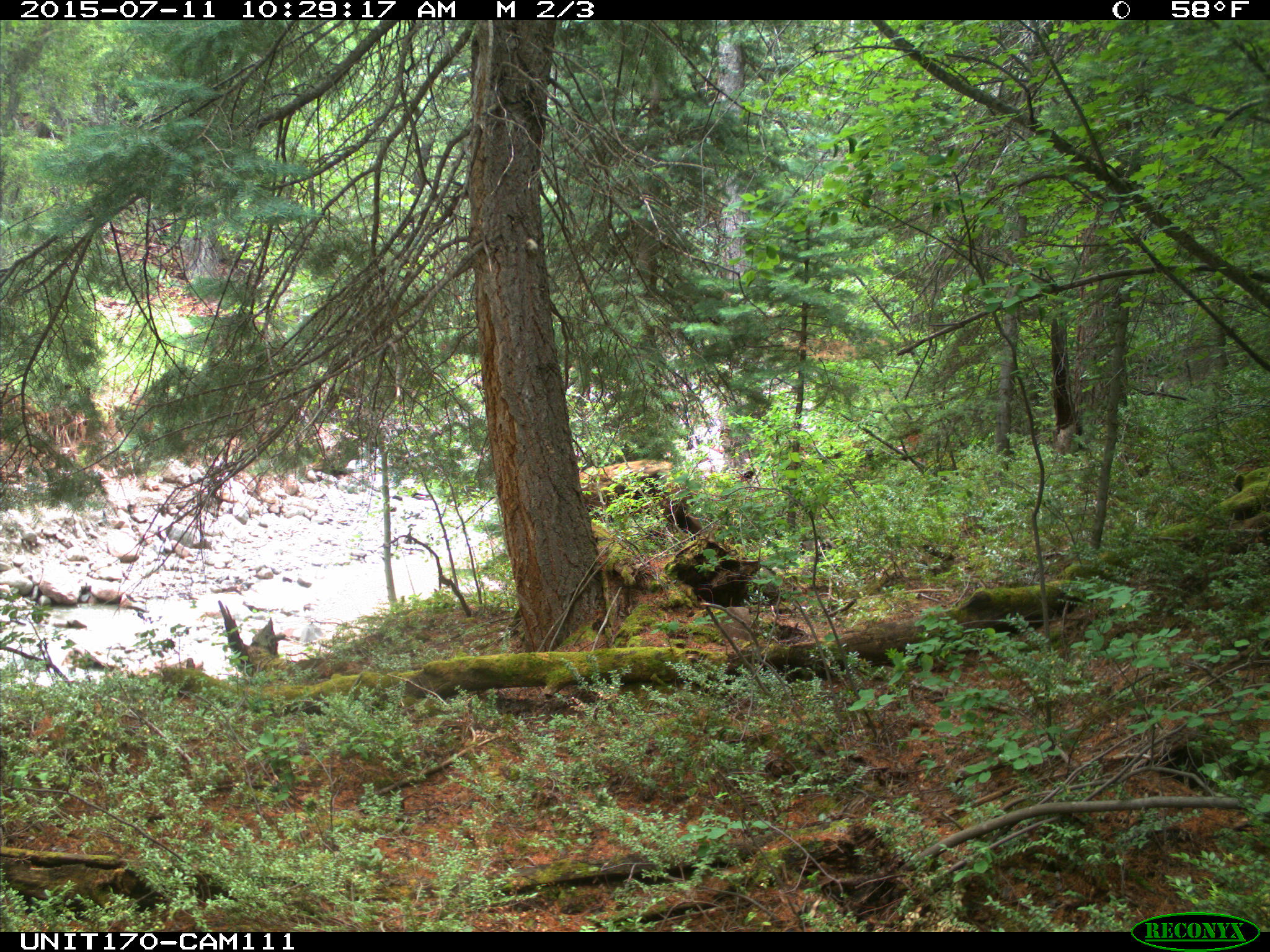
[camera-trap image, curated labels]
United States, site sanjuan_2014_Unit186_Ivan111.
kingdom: Animalia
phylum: Chordata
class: Mammalia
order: Carnivora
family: Ursidae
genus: Ursus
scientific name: Ursus americanus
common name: american black bear